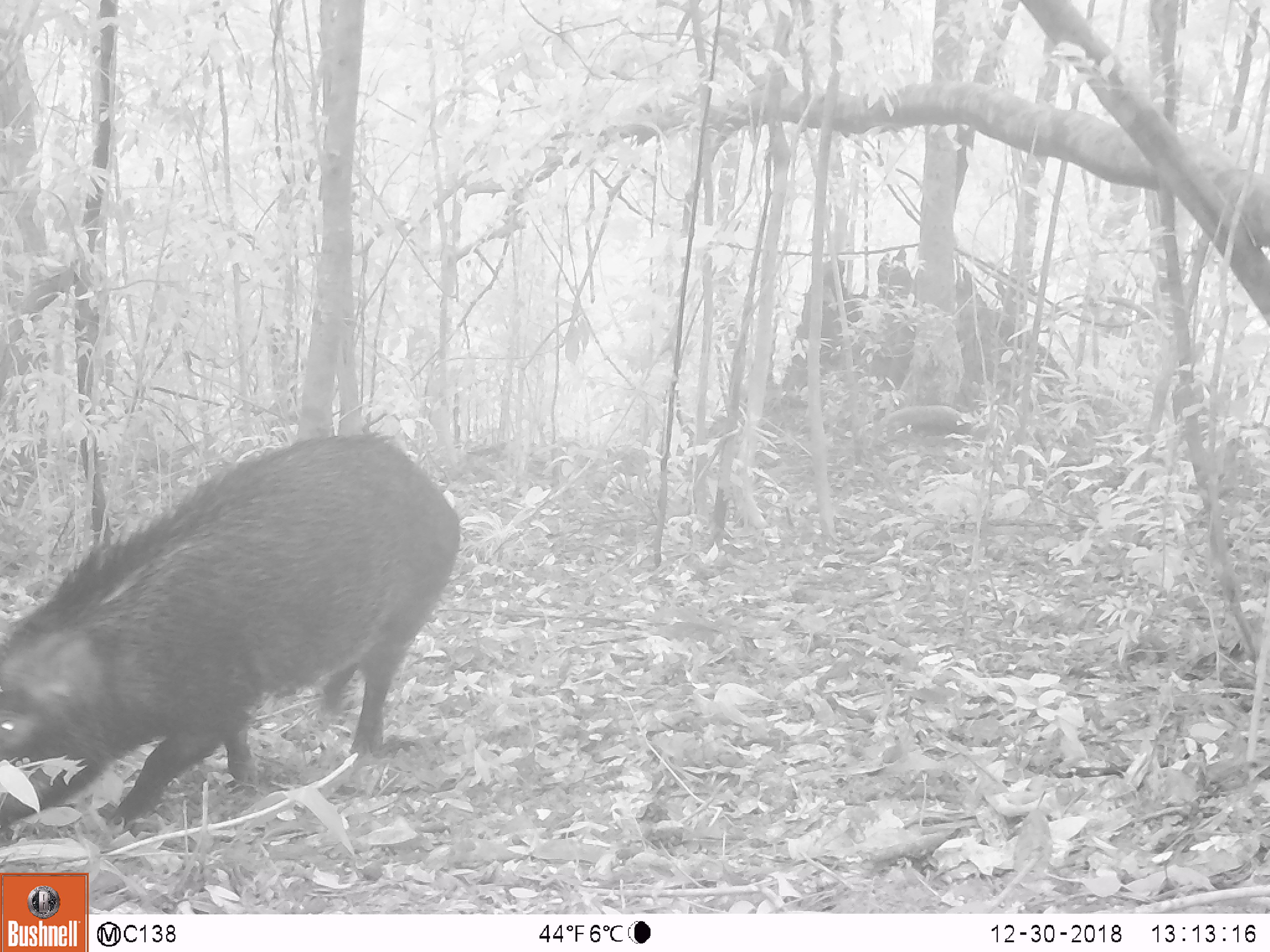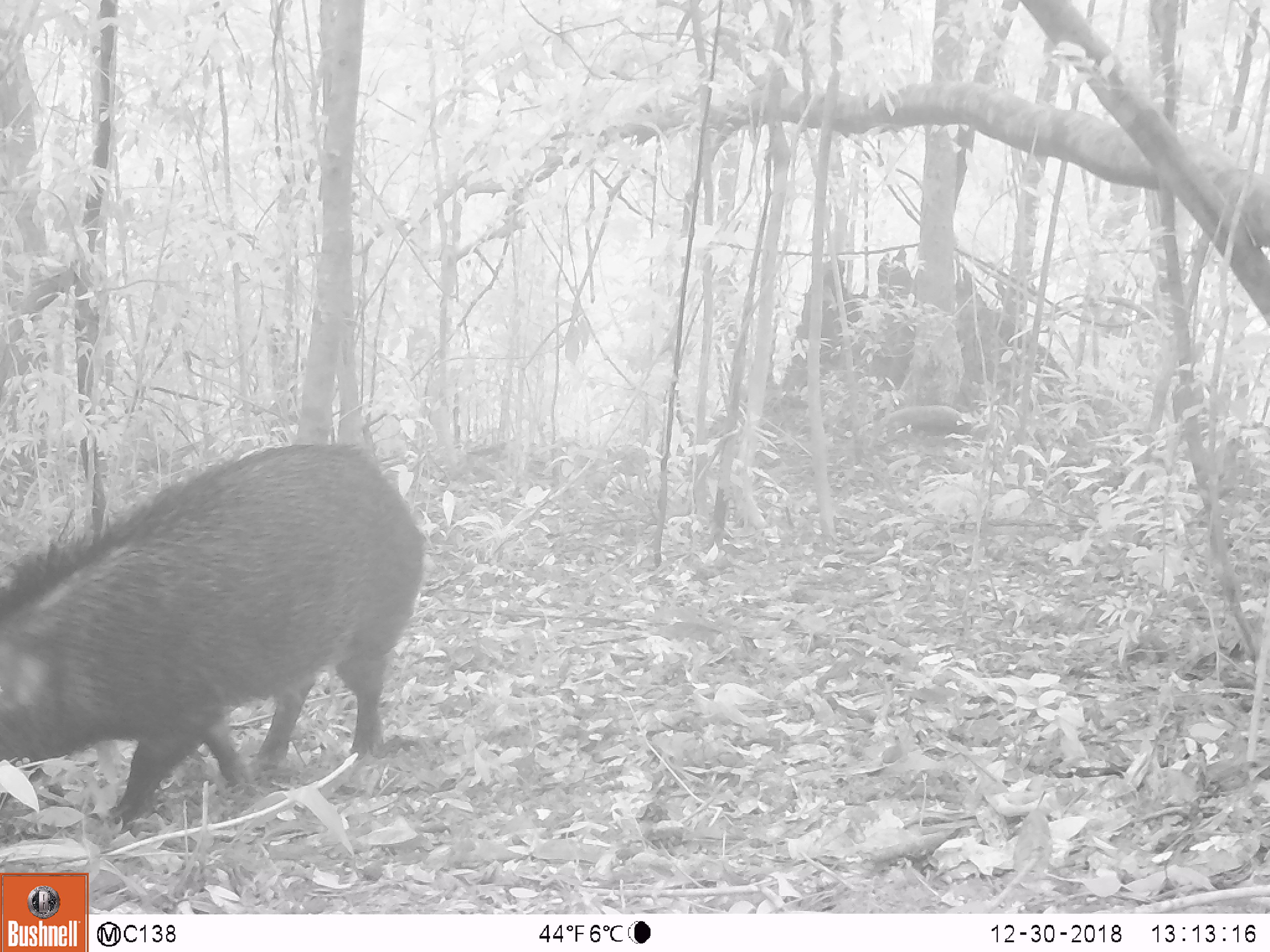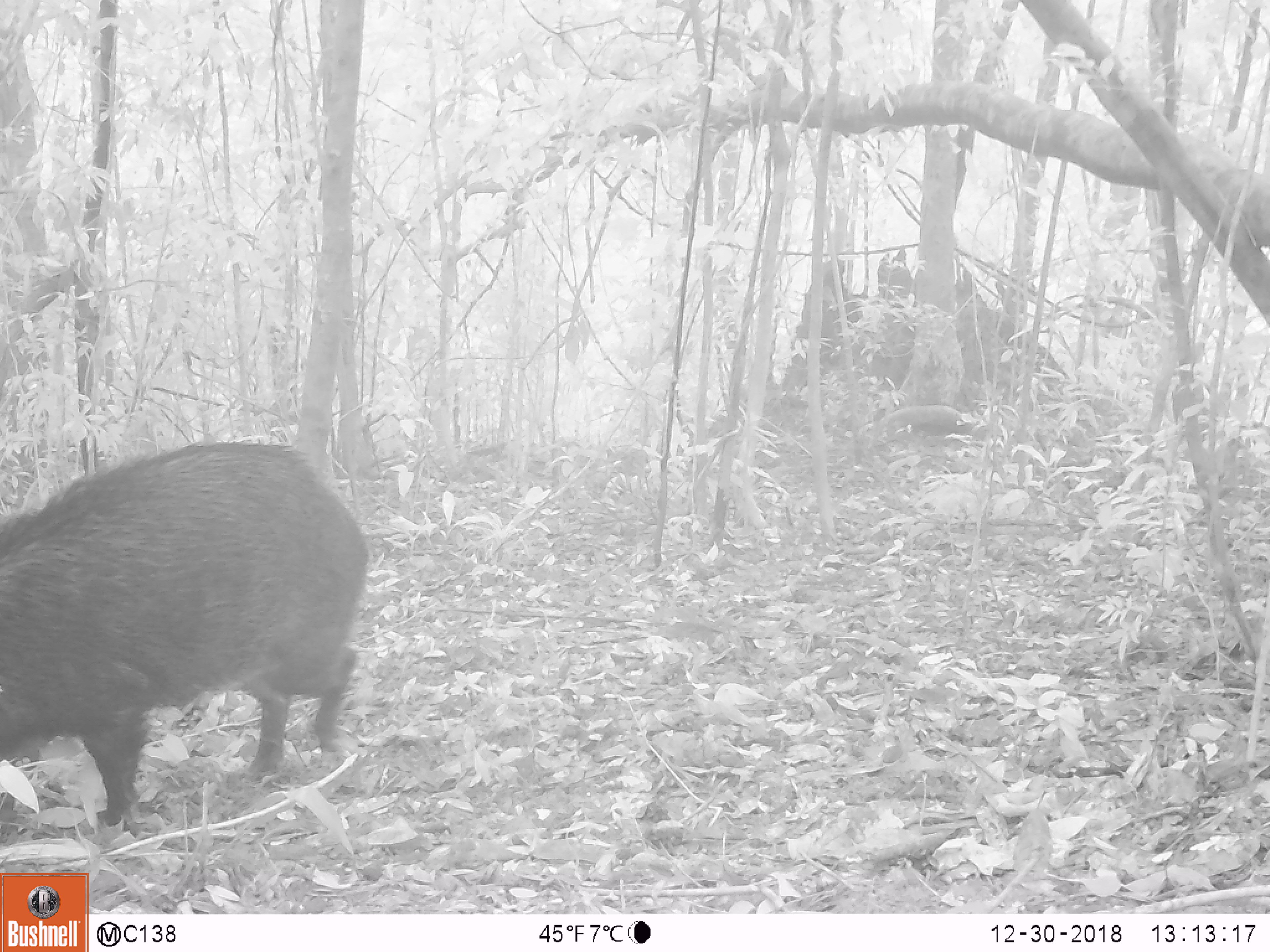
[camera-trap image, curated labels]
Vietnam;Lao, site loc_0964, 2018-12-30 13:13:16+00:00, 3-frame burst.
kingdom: Animalia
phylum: Chordata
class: Mammalia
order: Artiodactyla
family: Suidae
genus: Sus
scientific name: Sus scrofa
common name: eurasian wild pig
Eurasian wild pig (Sus scrofa). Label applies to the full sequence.